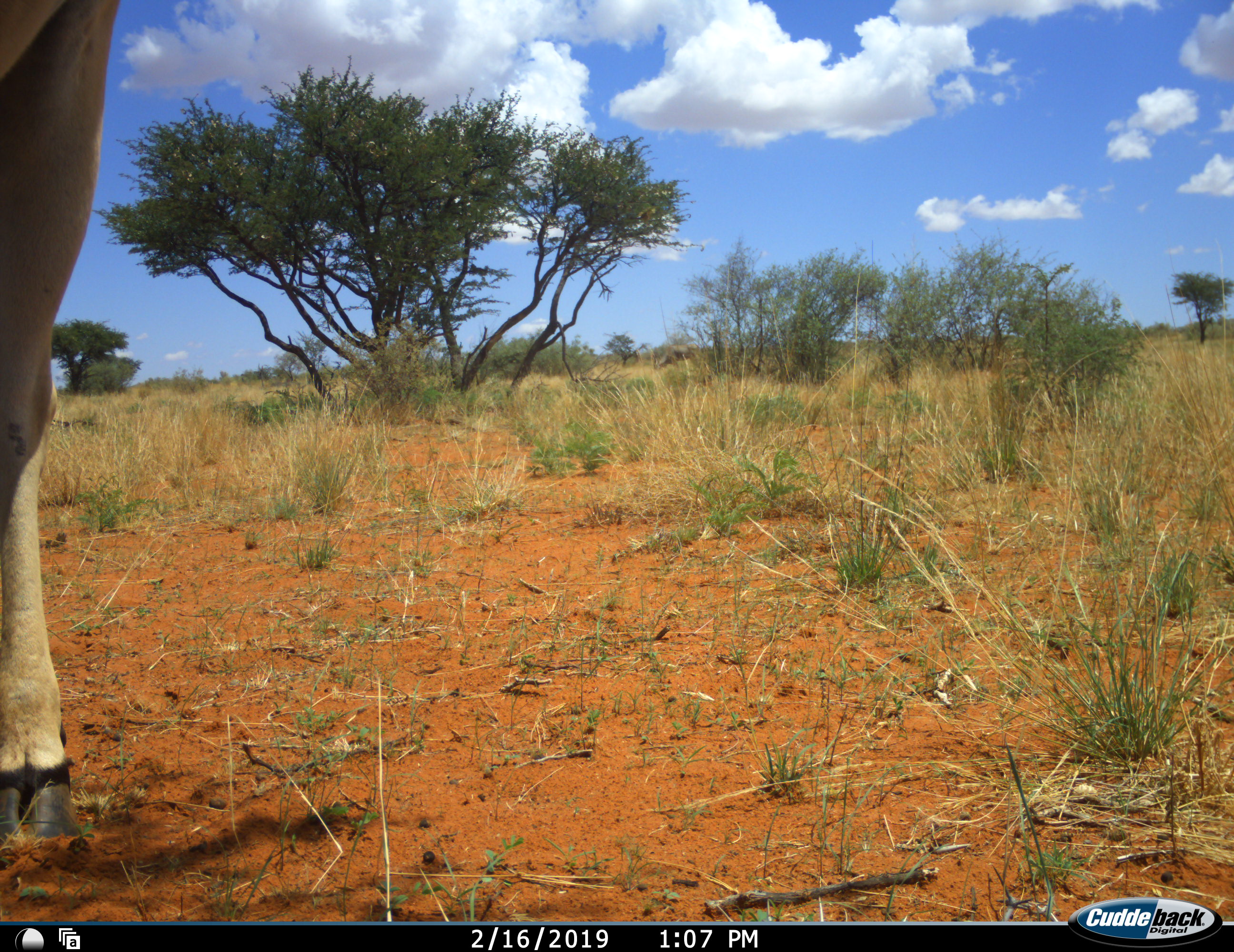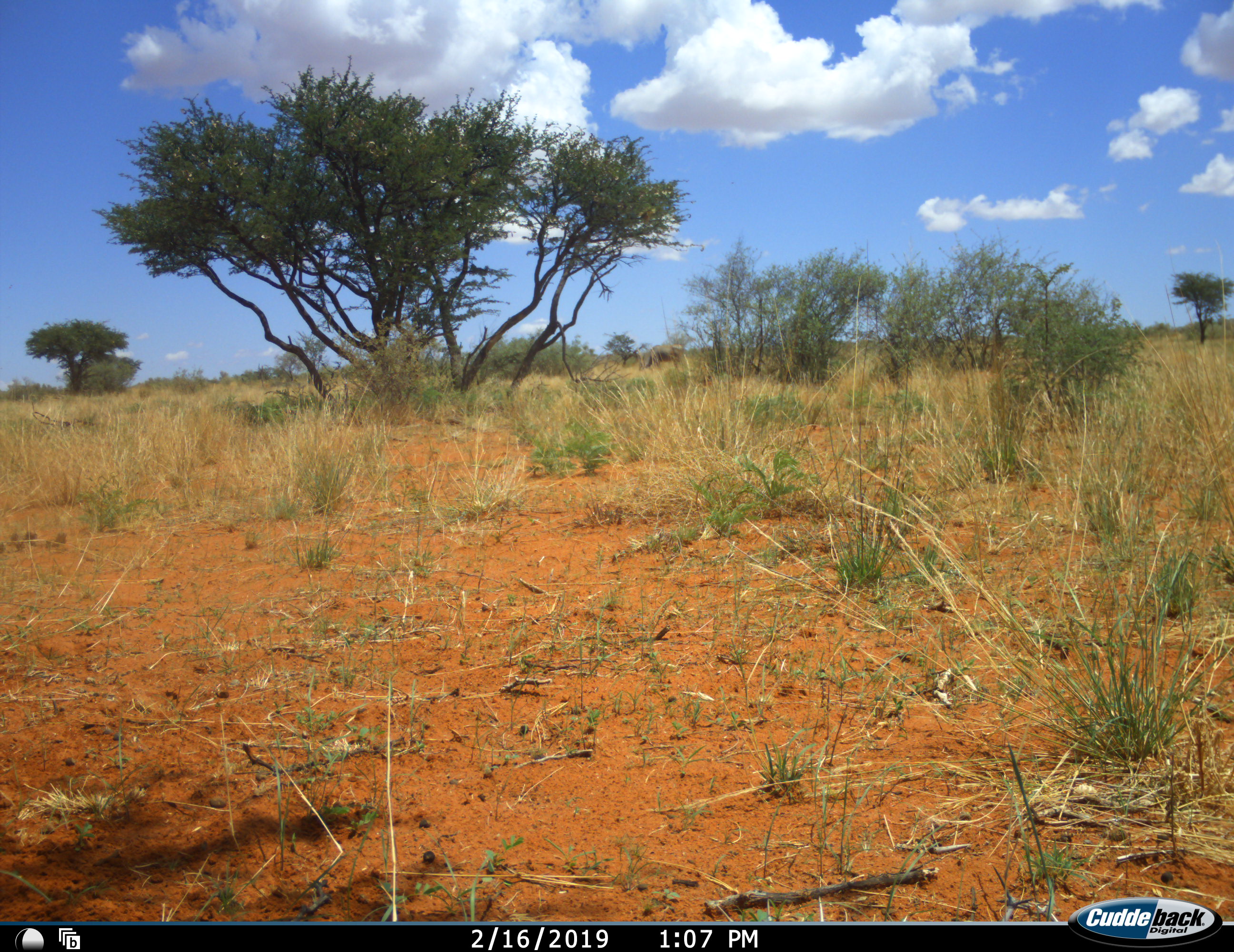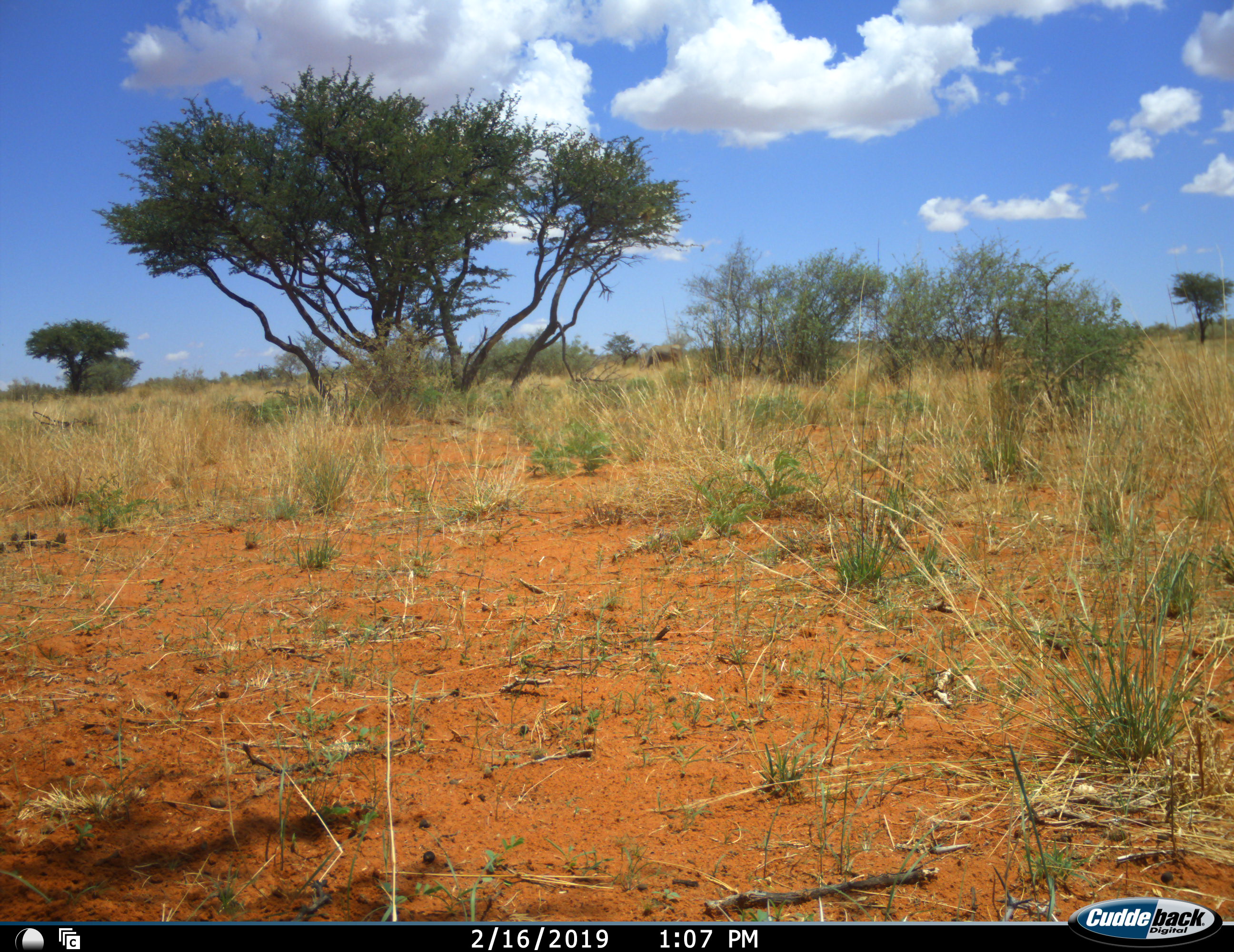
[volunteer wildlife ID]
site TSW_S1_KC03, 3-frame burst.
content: unidentified animal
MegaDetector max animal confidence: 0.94